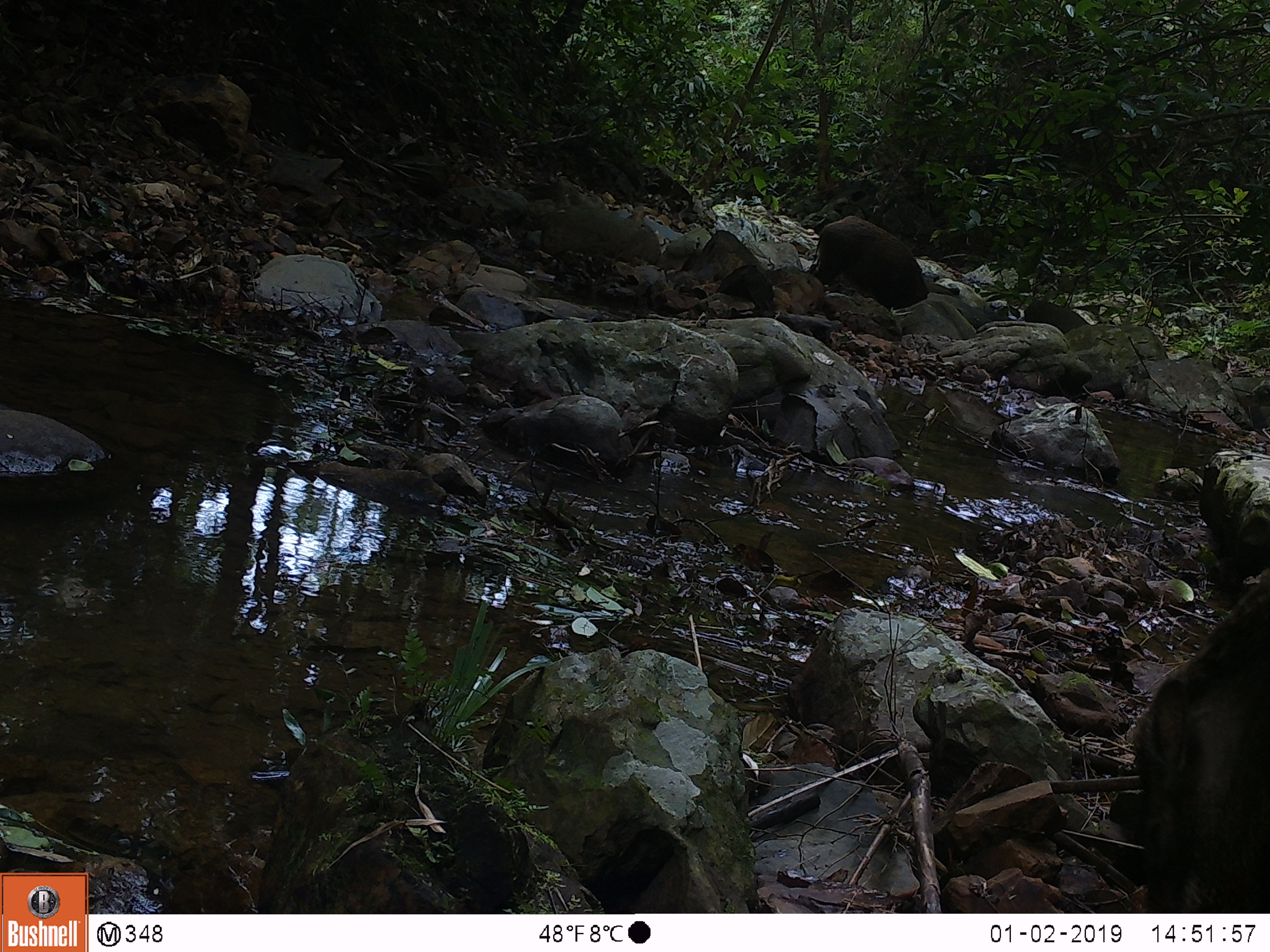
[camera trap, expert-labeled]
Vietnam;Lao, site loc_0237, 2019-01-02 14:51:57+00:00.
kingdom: Animalia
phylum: Chordata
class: Mammalia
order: Artiodactyla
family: Suidae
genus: Sus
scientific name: Sus scrofa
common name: eurasian wild pig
Eurasian wild pig (Sus scrofa). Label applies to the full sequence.